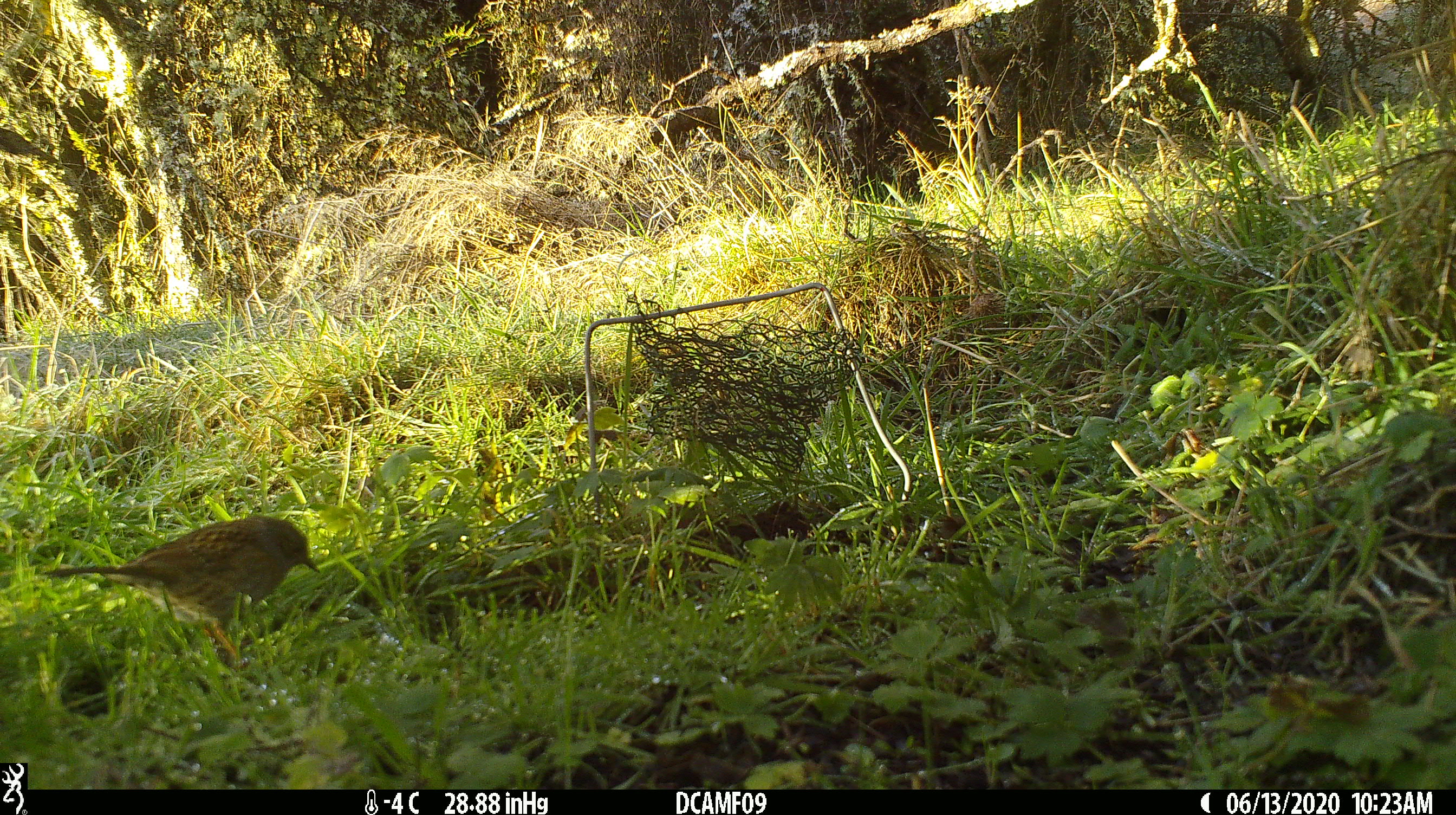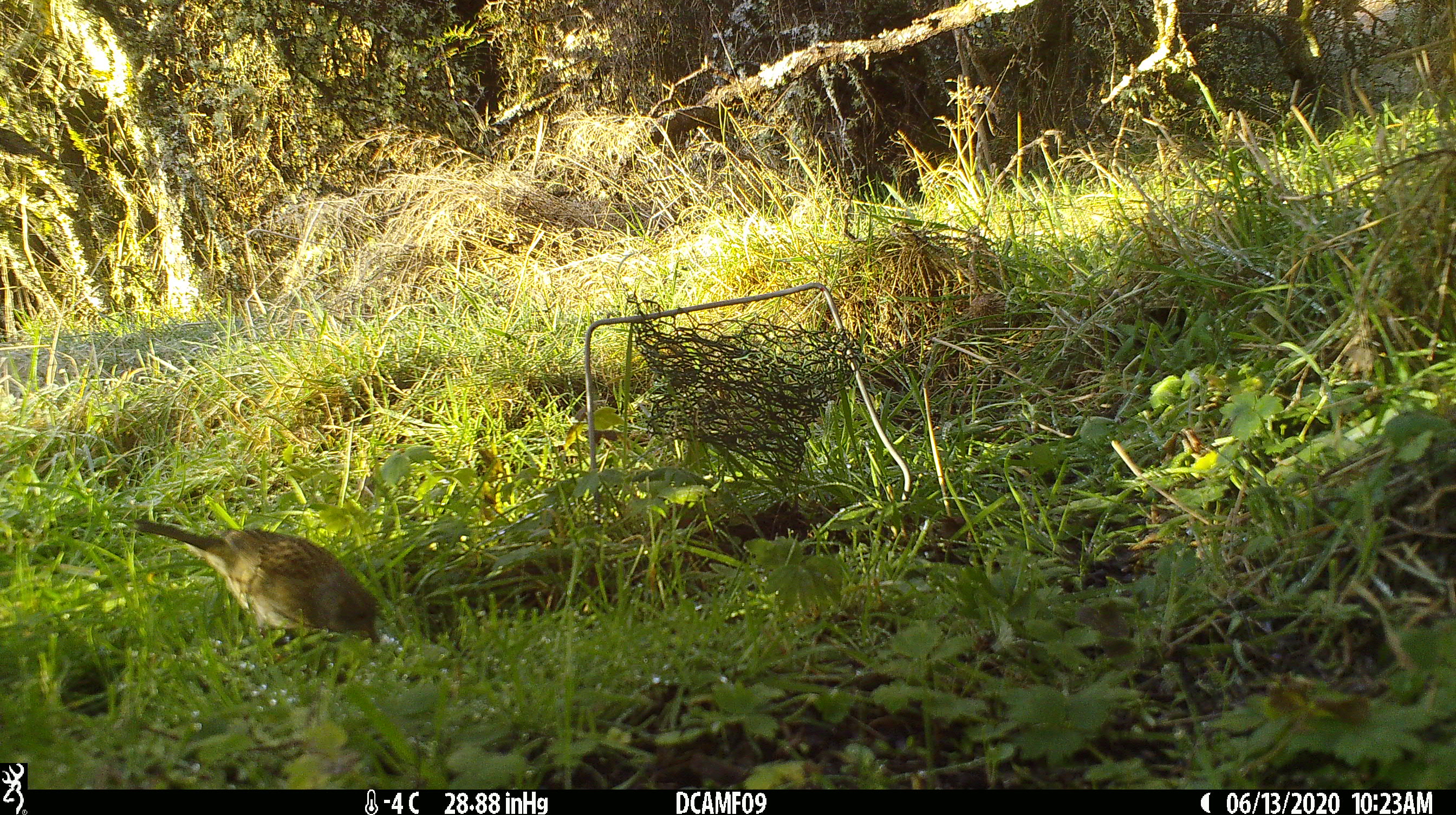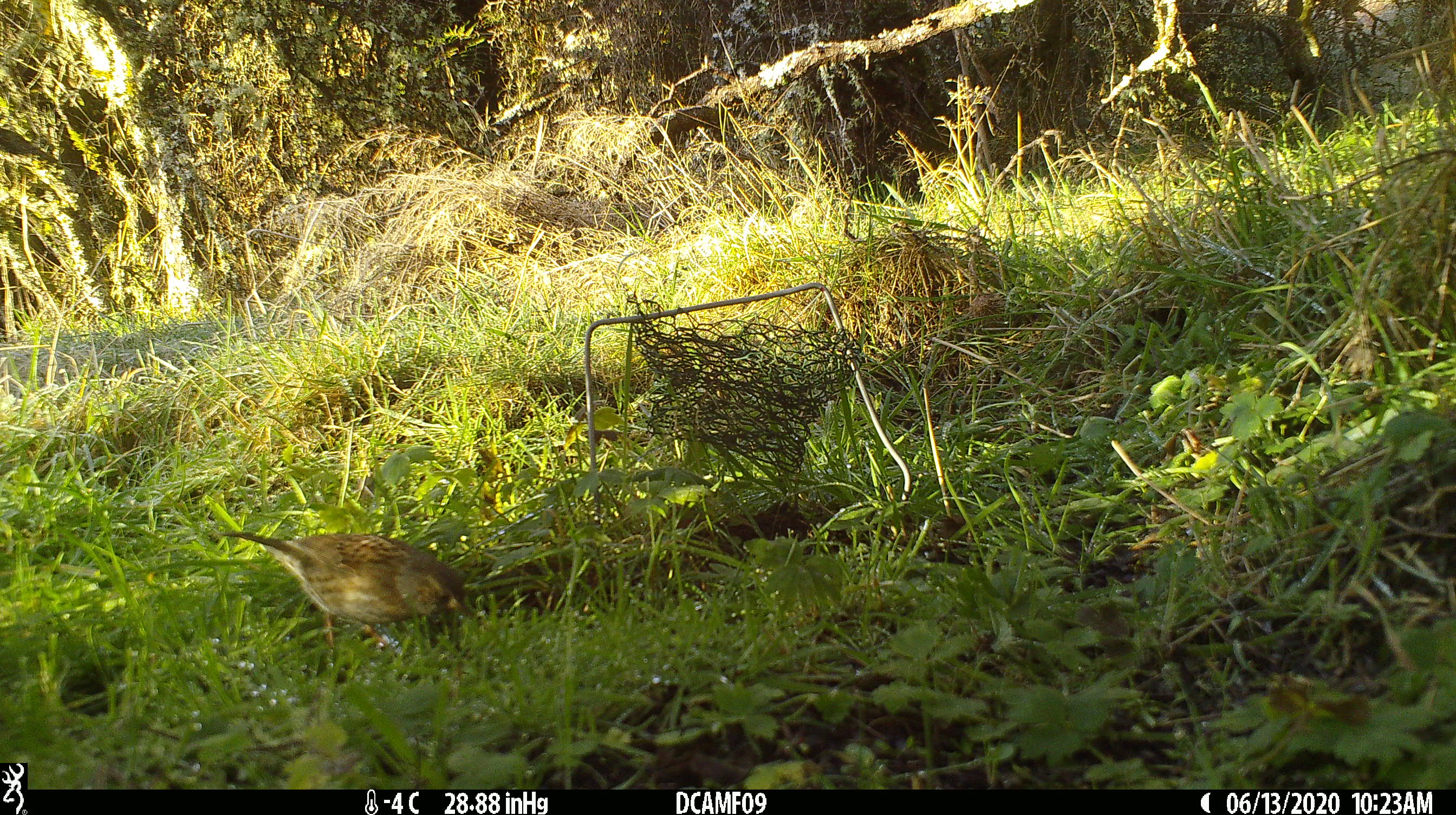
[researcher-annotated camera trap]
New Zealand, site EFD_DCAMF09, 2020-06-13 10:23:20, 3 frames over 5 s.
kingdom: Animalia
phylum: Chordata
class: Aves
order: Passeriformes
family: Prunellidae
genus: Prunella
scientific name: Prunella modularis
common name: dunnock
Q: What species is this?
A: Dunnock (Prunella modularis).